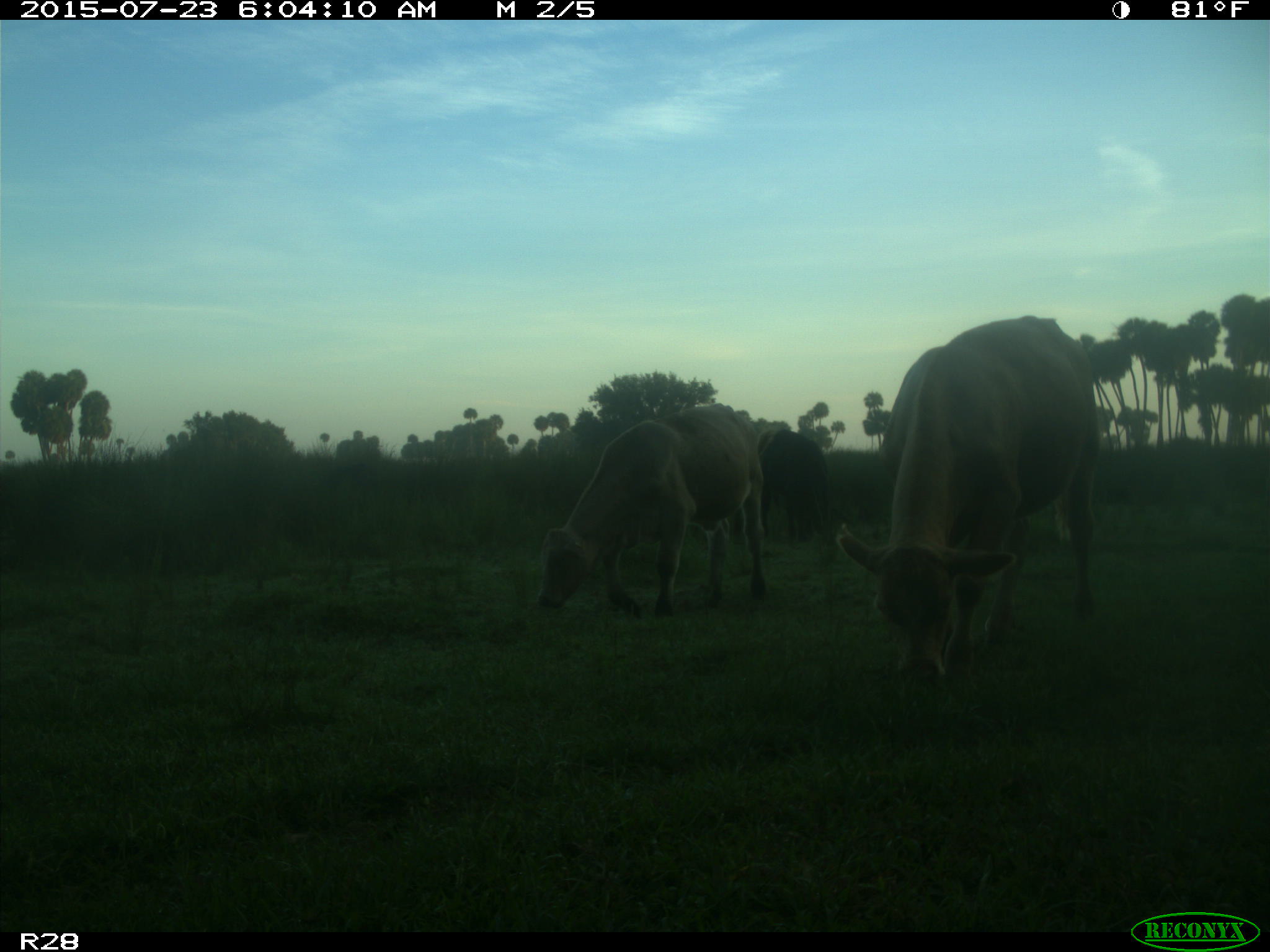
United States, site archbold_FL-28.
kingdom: Animalia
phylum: Chordata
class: Mammalia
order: Artiodactyla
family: Bovidae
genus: Bos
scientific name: Bos taurus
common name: domestic cow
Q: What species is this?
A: Bos taurus (domestic cow).